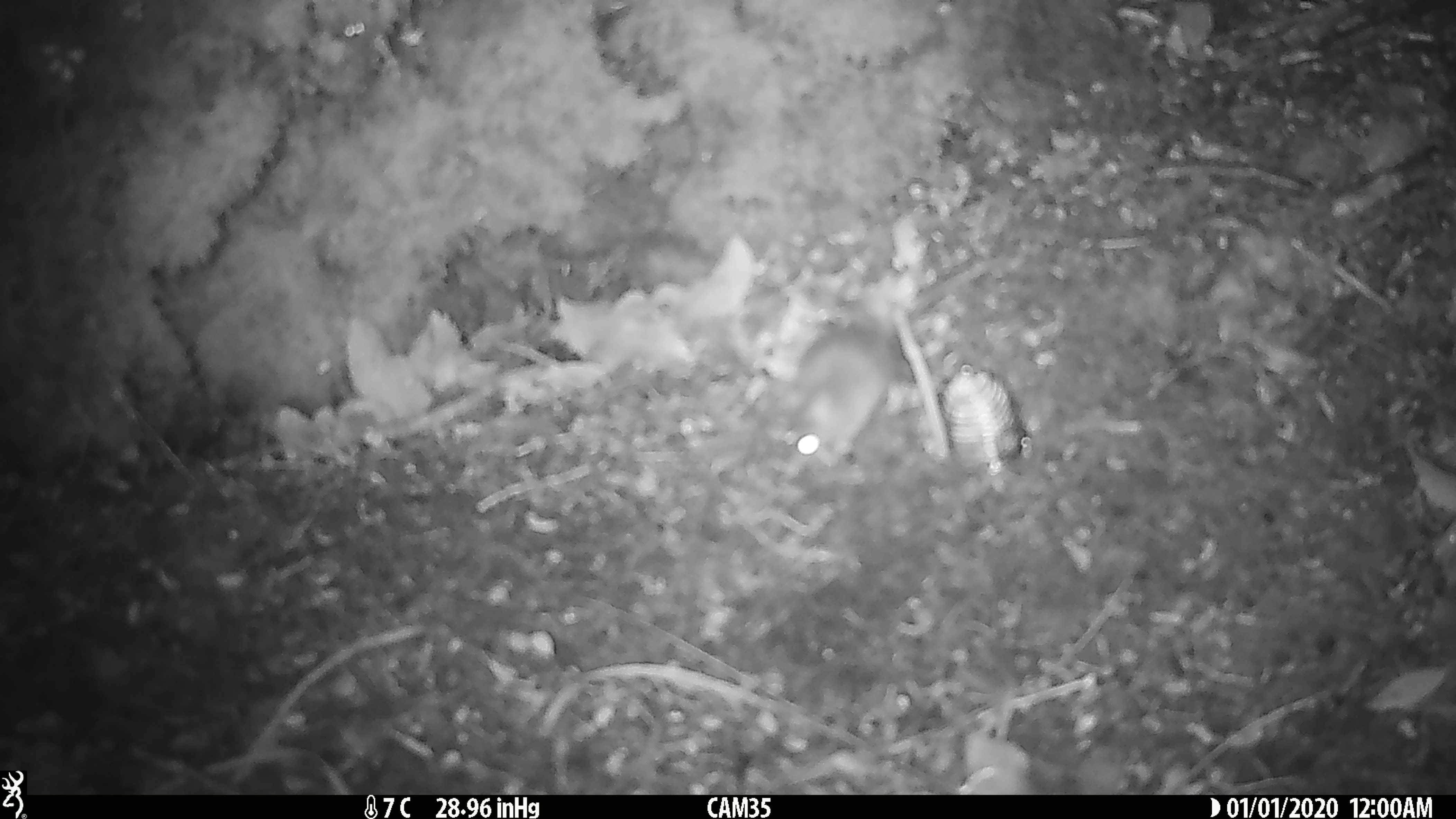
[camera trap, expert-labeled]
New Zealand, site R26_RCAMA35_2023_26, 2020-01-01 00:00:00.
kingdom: Animalia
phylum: Chordata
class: Mammalia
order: Rodentia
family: Muridae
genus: Mus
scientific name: Mus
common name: mouse